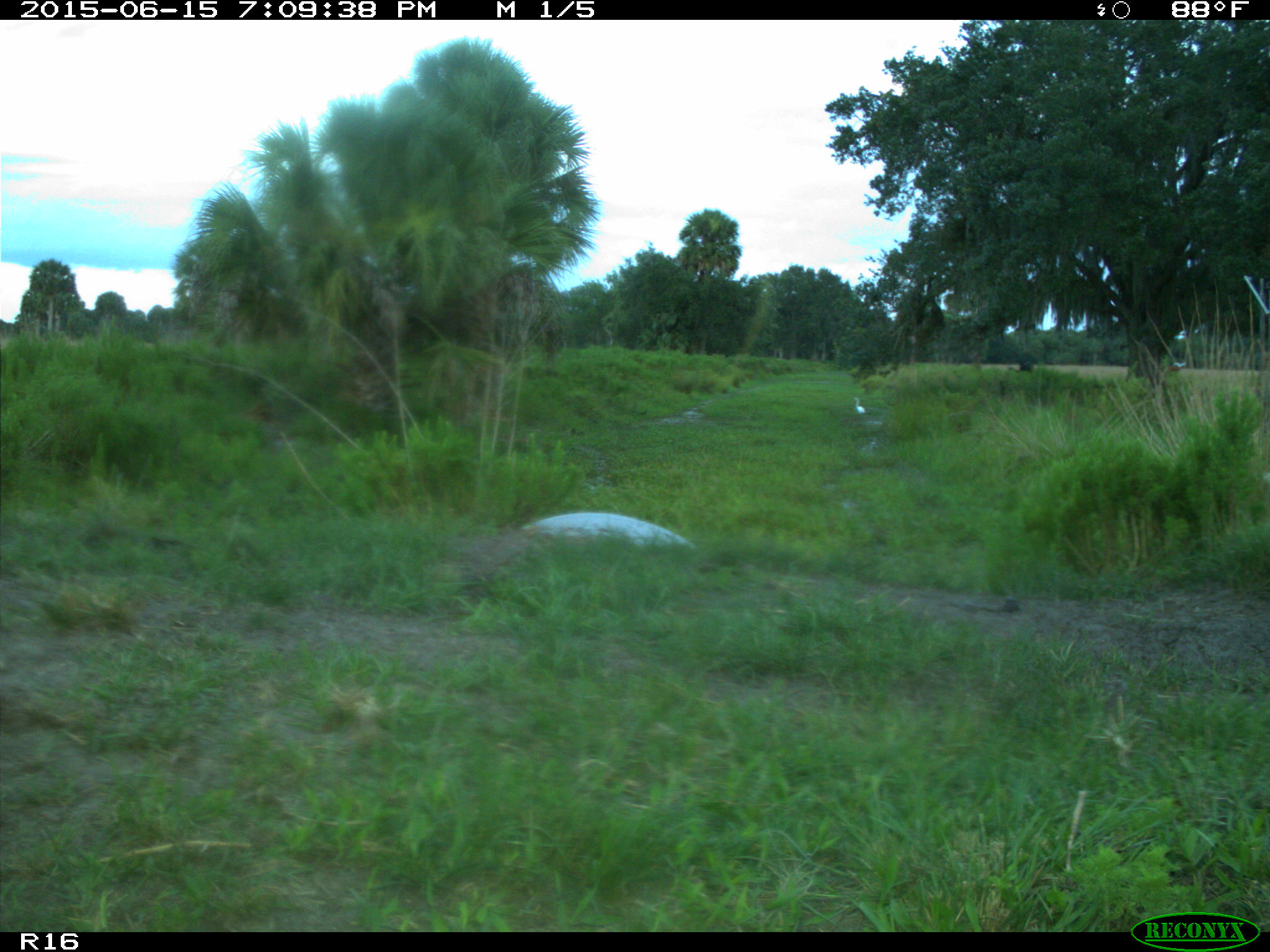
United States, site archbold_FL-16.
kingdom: Animalia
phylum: Chordata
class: Mammalia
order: Artiodactyla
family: Bovidae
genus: Bos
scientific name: Bos taurus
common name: domestic cow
Bos taurus (domestic cow).